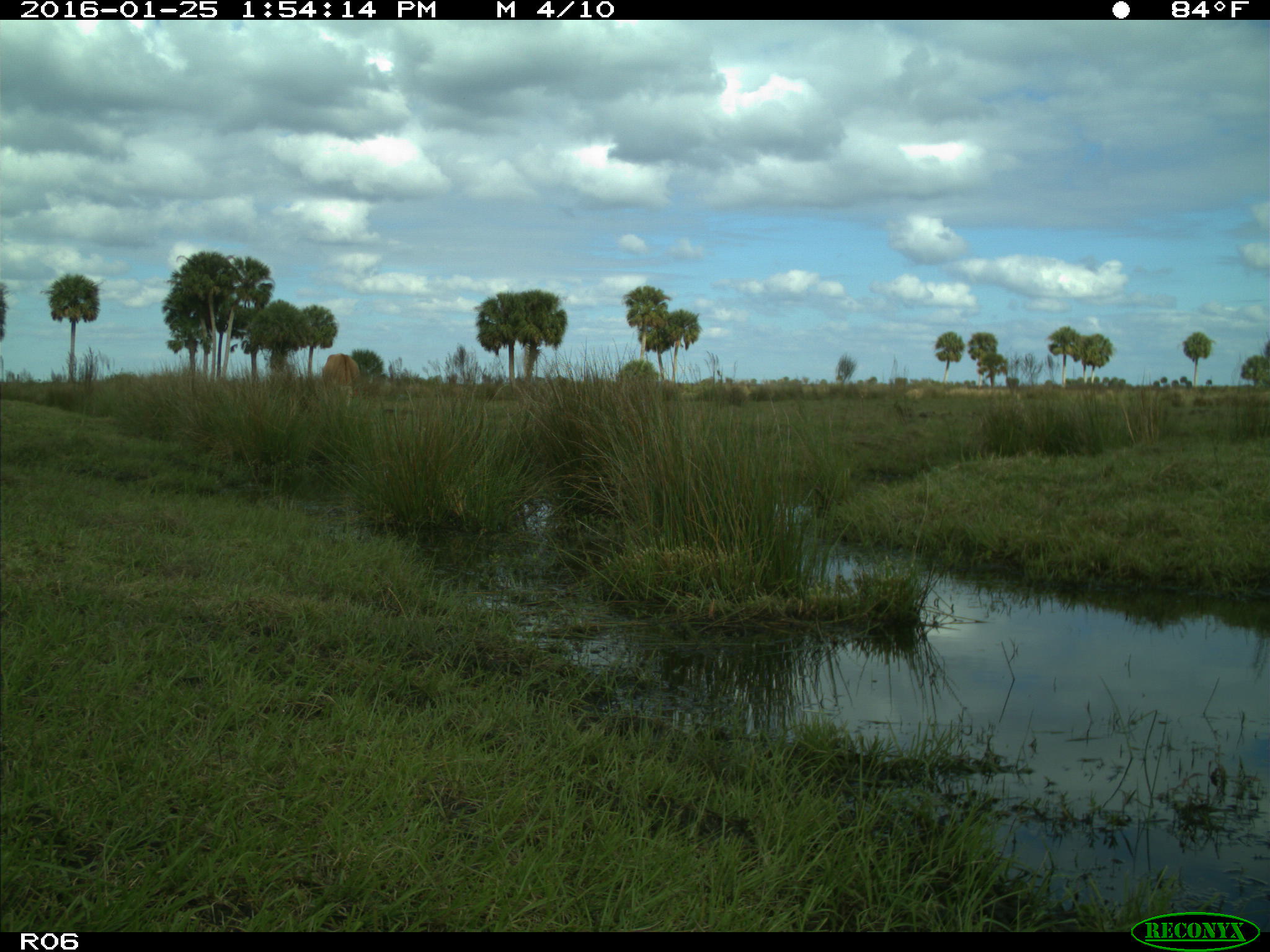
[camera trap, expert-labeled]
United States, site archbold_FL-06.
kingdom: Animalia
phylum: Chordata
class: Mammalia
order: Artiodactyla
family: Bovidae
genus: Bos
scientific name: Bos taurus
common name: domestic cow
Bos taurus (domestic cow).